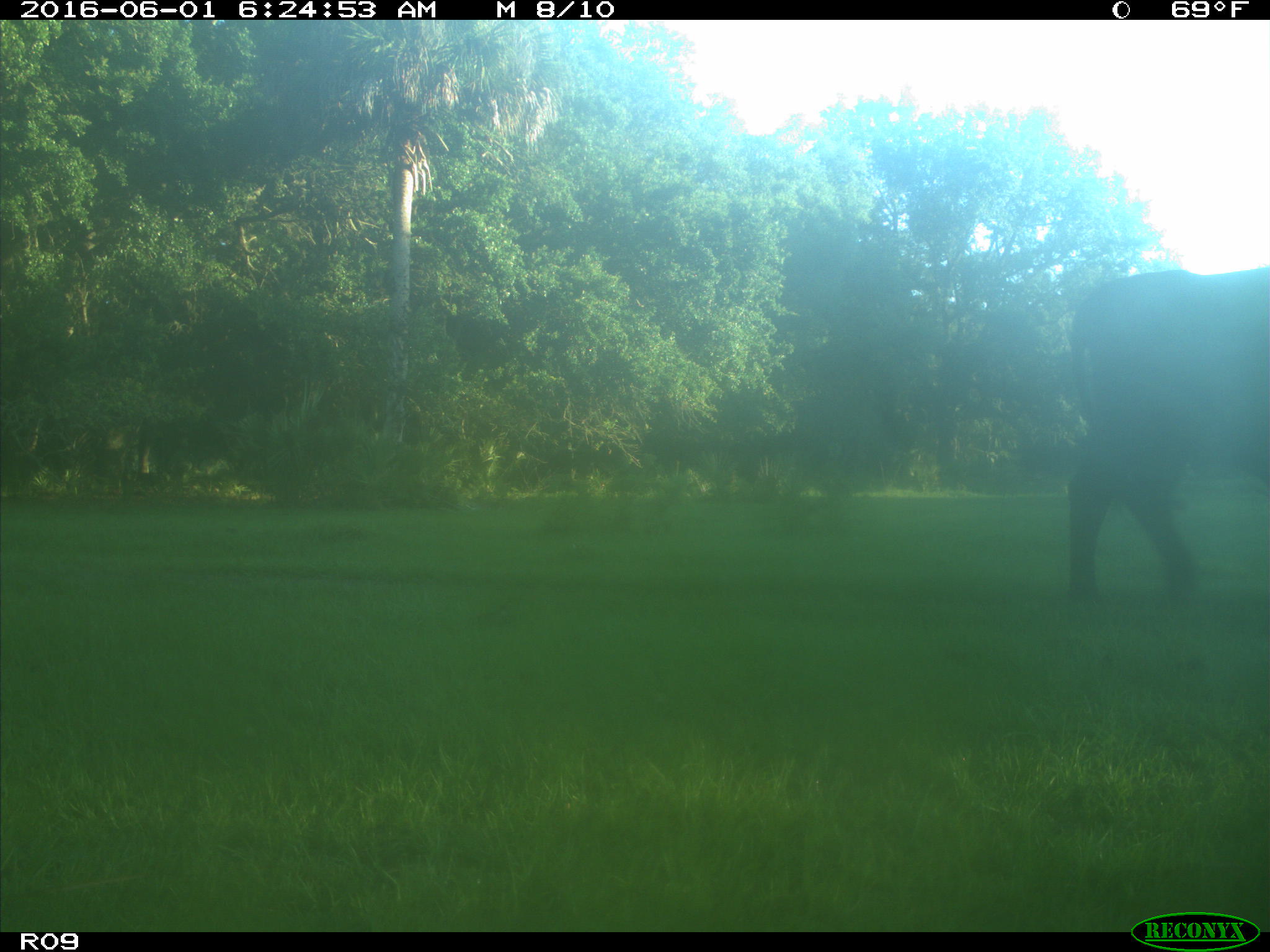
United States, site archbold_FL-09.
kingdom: Animalia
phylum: Chordata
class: Mammalia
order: Artiodactyla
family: Bovidae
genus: Bos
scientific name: Bos taurus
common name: domestic cow